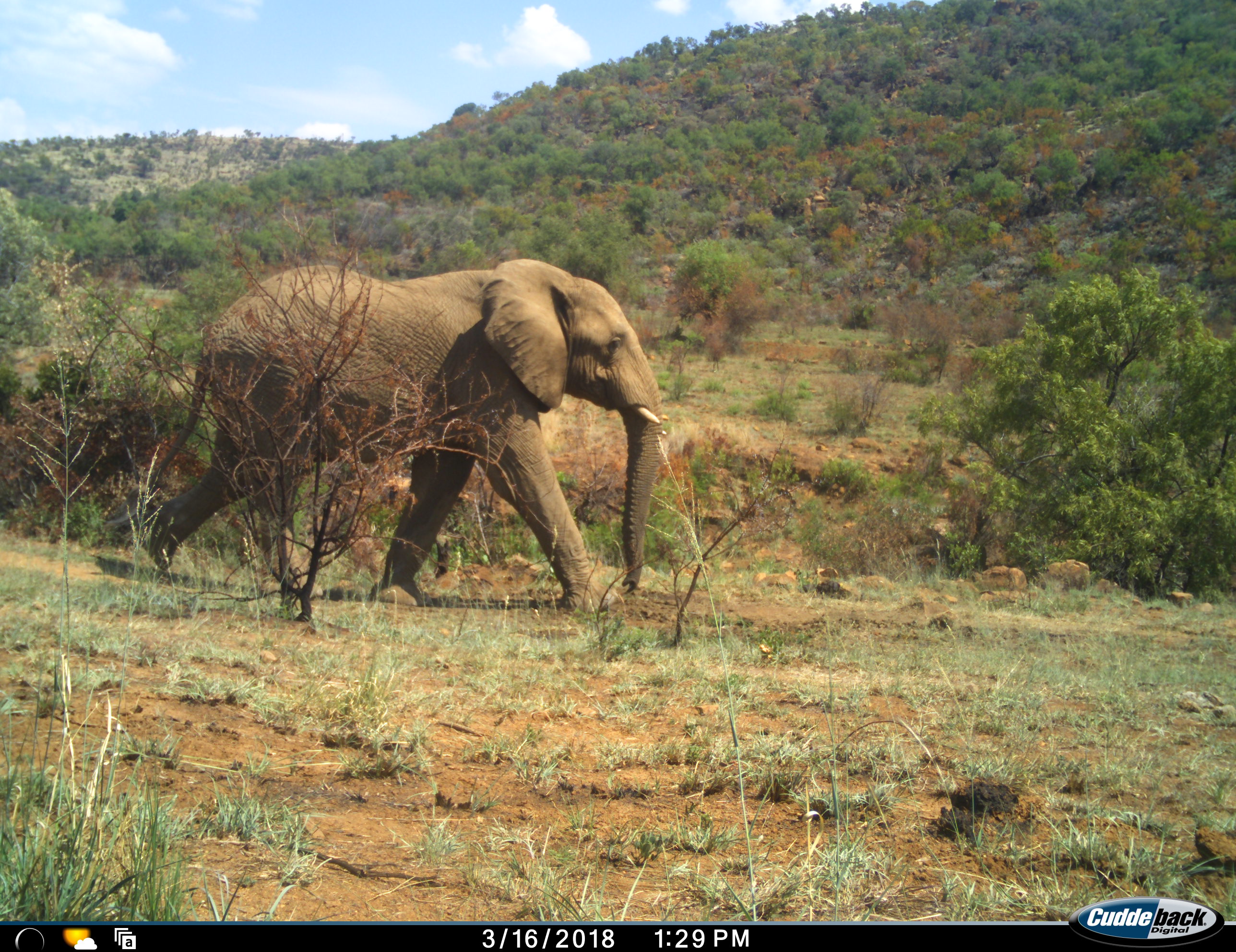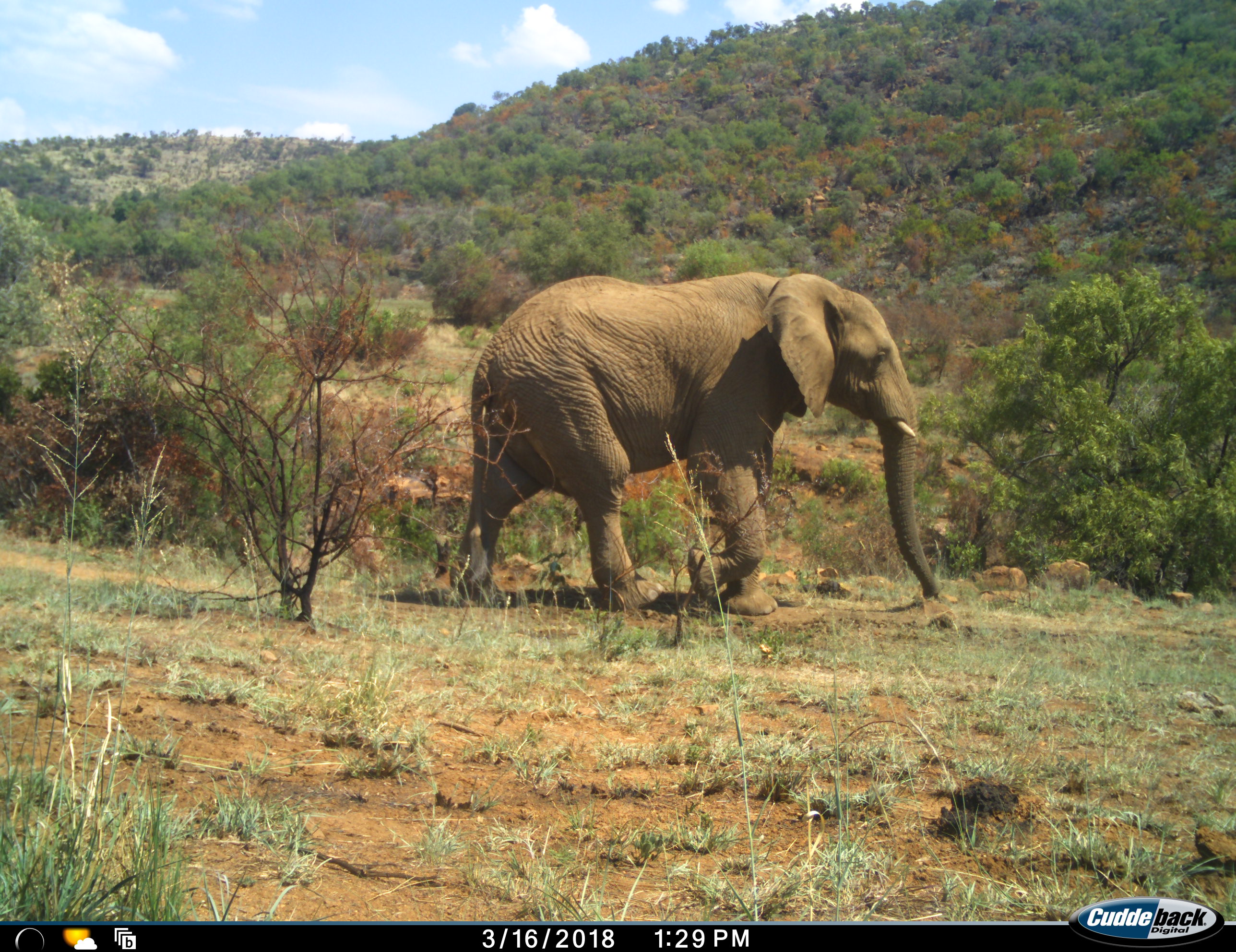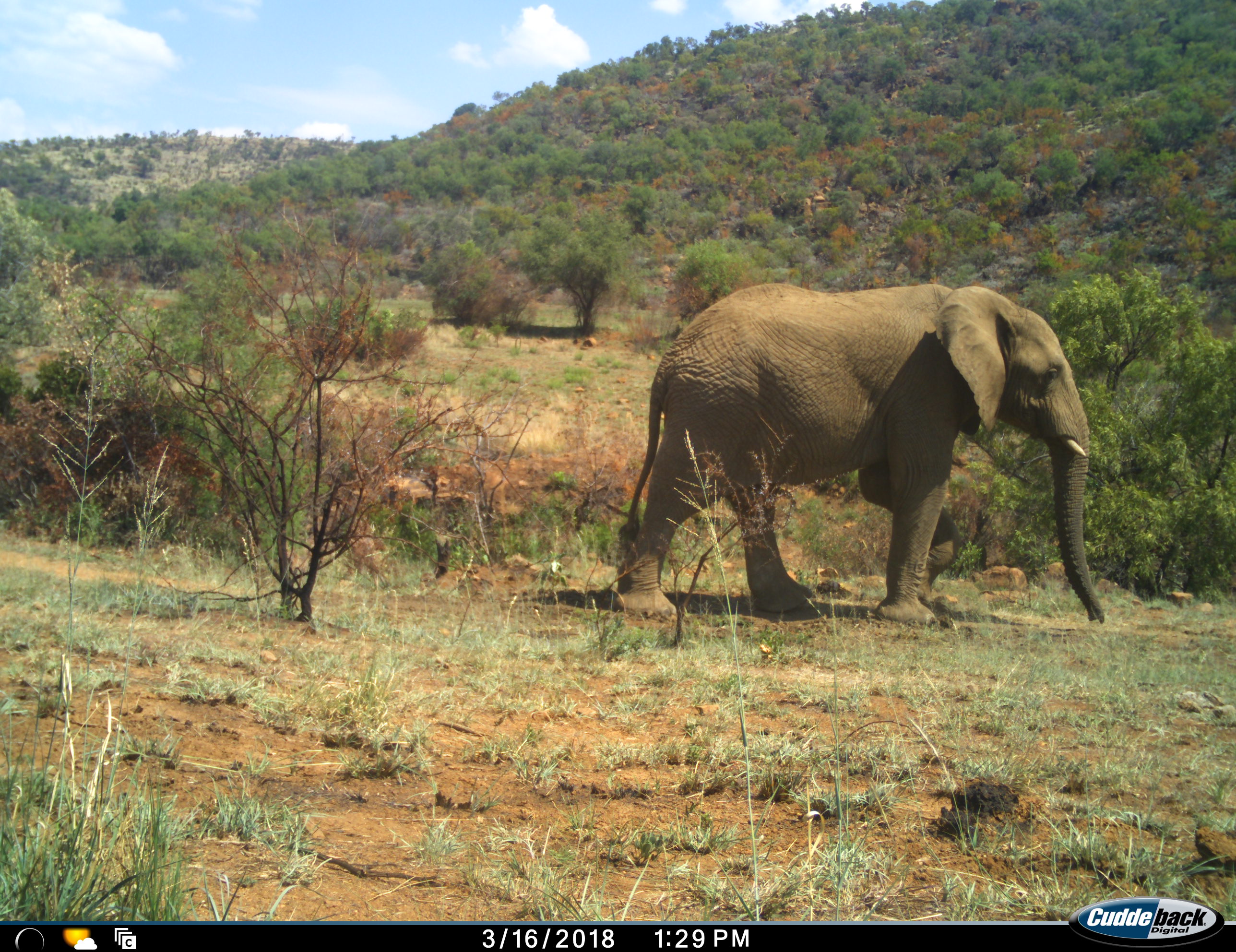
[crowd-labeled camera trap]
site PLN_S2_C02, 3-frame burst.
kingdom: Animalia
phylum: Chordata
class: Mammalia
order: Proboscidea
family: Elephantidae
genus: Loxodonta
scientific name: Loxodonta africana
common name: african bush elephant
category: elephant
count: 1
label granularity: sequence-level